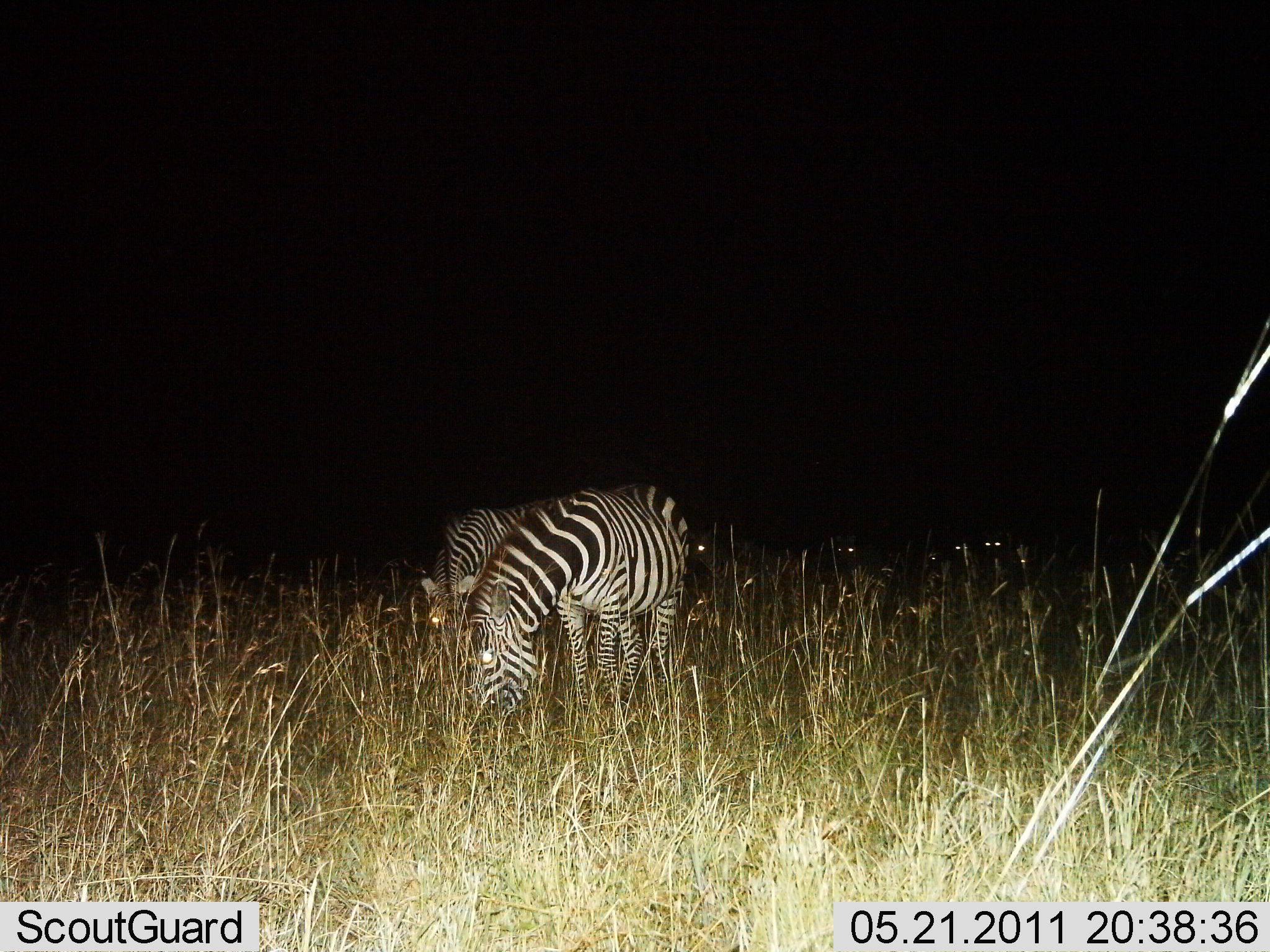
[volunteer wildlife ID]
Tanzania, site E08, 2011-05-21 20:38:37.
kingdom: Animalia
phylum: Chordata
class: Mammalia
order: Perissodactyla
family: Equidae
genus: Equus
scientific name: Equus quagga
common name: plains zebra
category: zebra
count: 2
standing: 21%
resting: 0%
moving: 0%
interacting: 0%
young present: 0%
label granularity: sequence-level